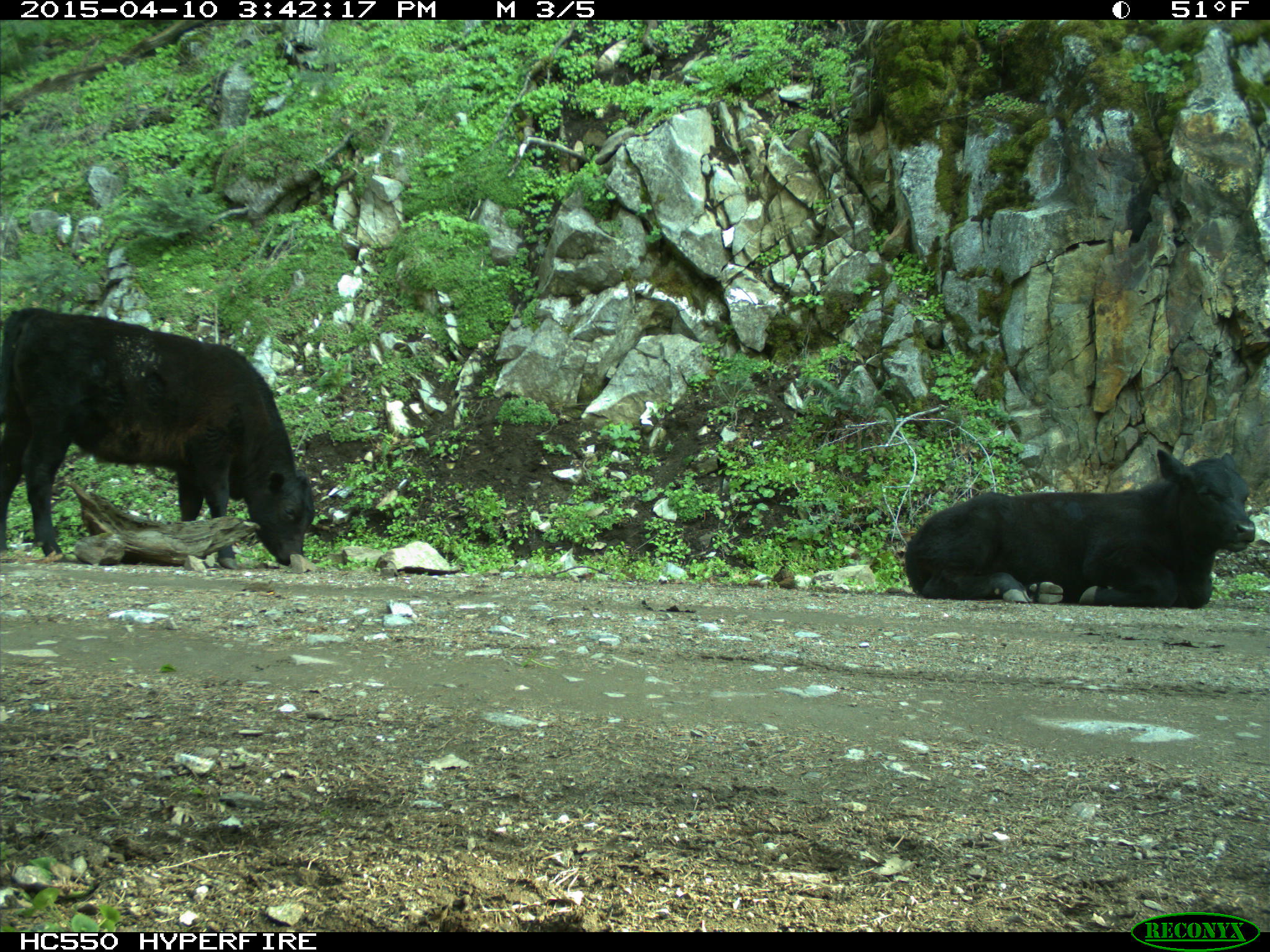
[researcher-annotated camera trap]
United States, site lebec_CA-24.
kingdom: Animalia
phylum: Chordata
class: Mammalia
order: Artiodactyla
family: Bovidae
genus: Bos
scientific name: Bos taurus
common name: domestic cow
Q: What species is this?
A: Bos taurus (domestic cow).